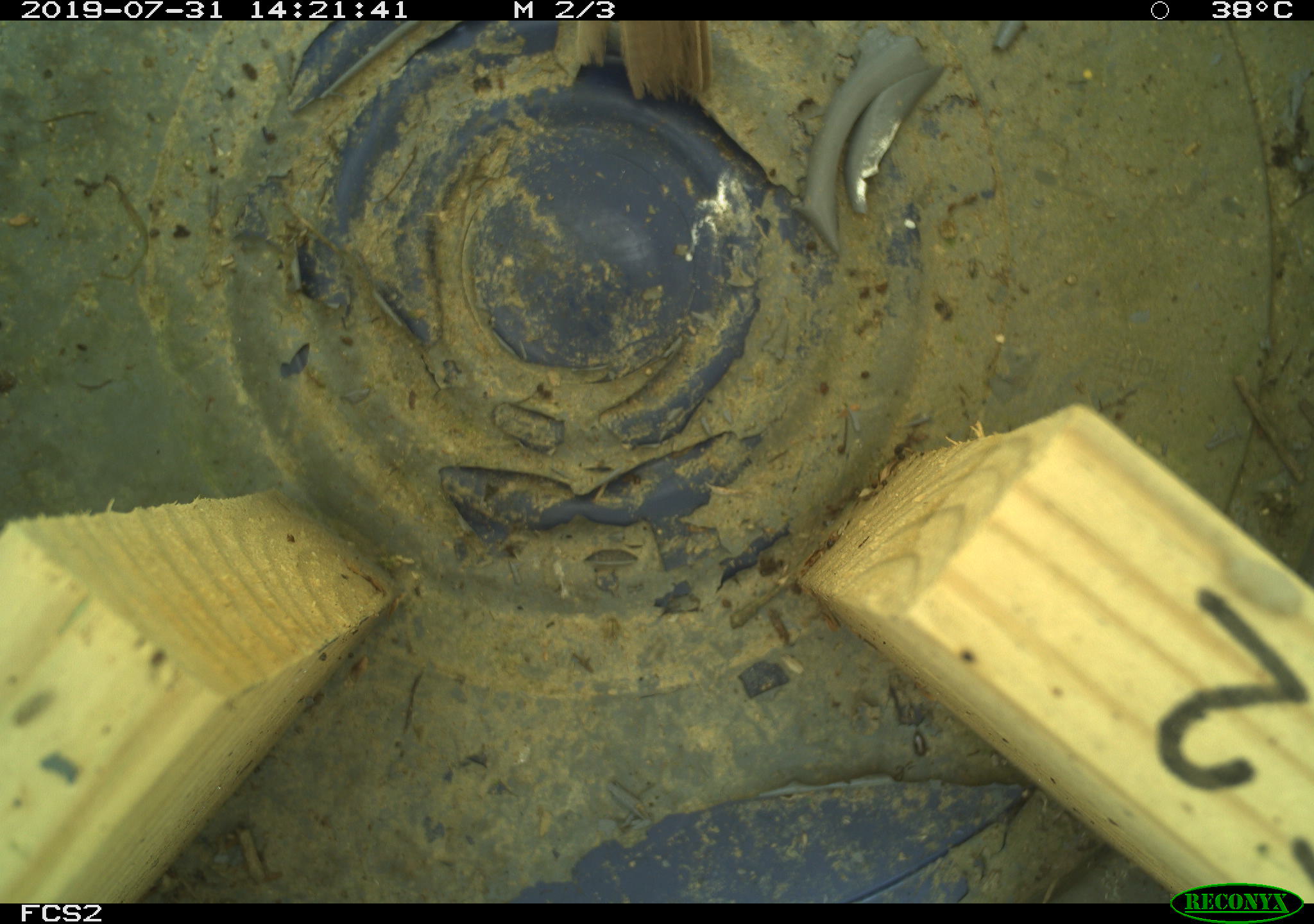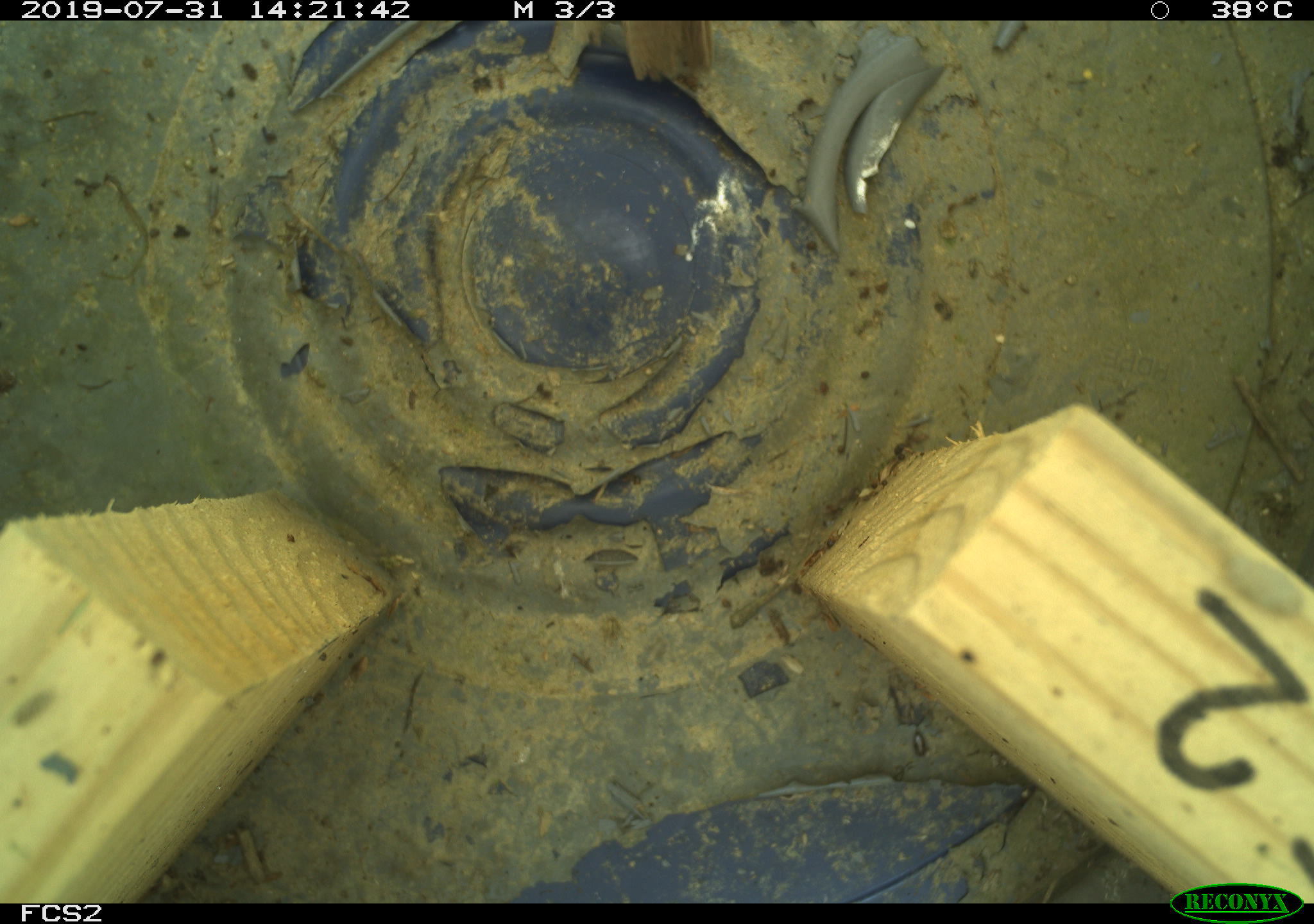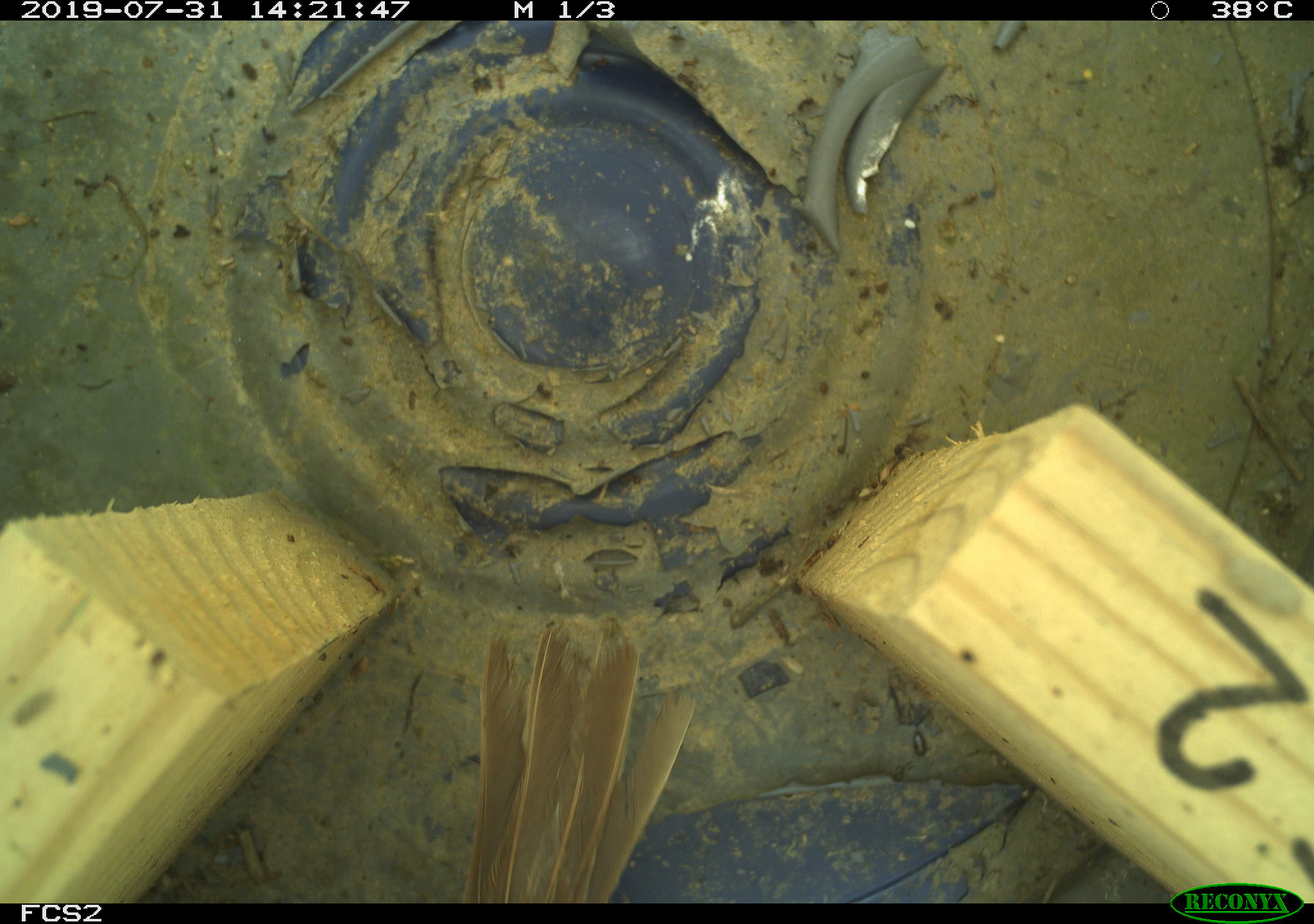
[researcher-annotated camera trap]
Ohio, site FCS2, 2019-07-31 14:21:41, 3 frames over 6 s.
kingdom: Animalia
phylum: Chordata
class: Aves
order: Passeriformes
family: Passerellidae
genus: Melospiza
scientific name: Melospiza melodia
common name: song sparrow